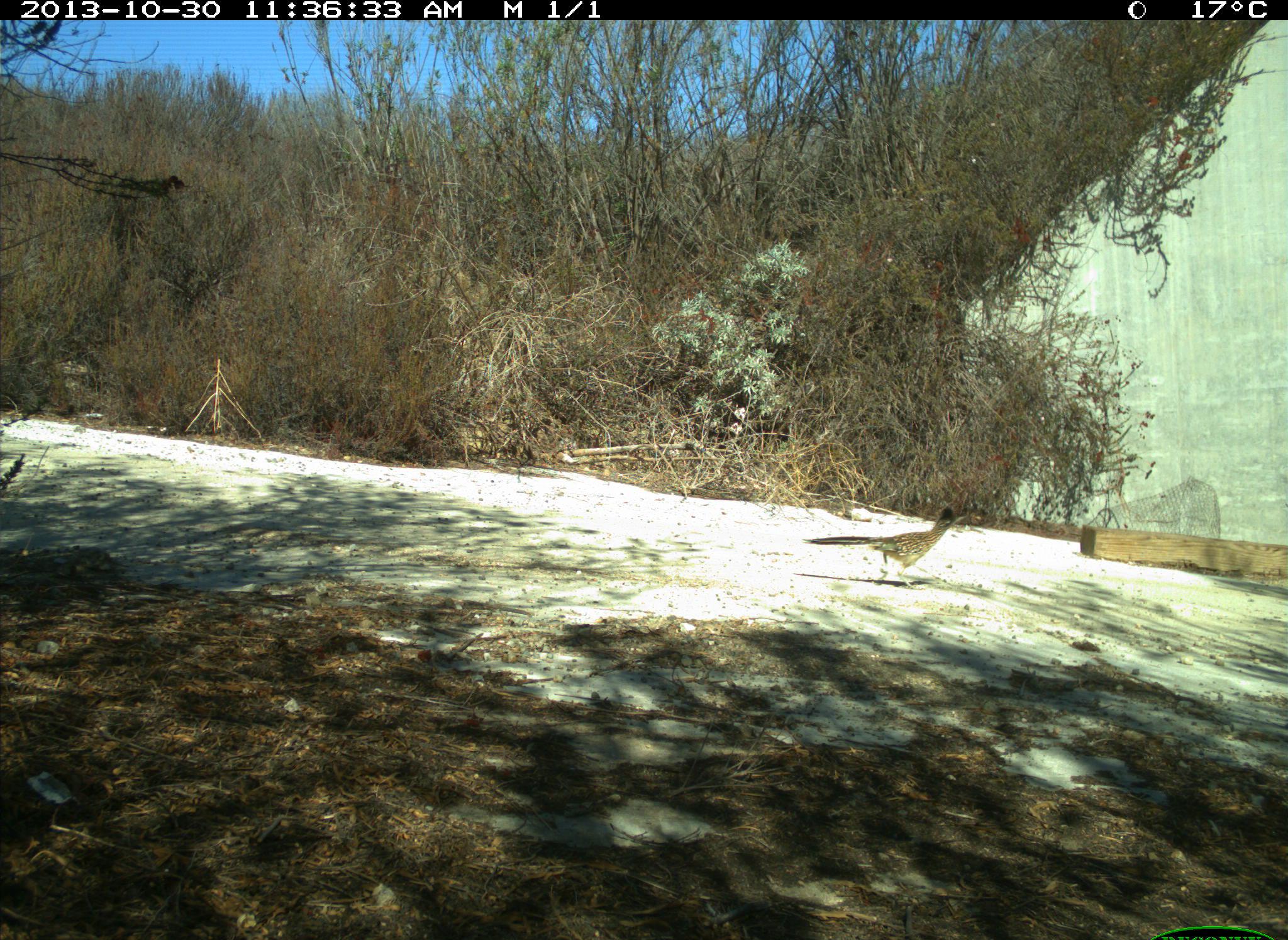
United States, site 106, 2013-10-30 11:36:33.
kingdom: Animalia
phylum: Chordata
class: Aves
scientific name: Aves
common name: bird